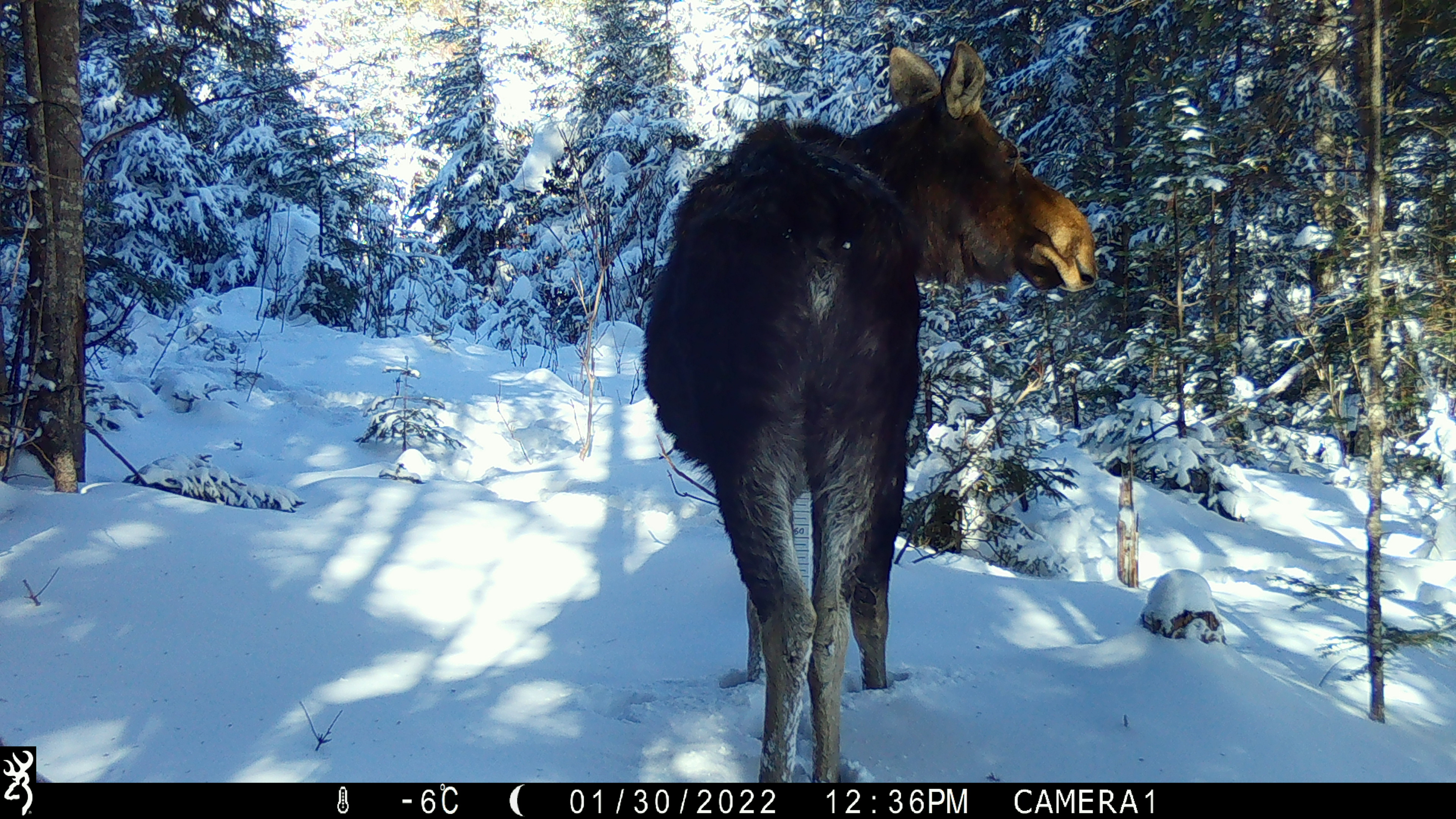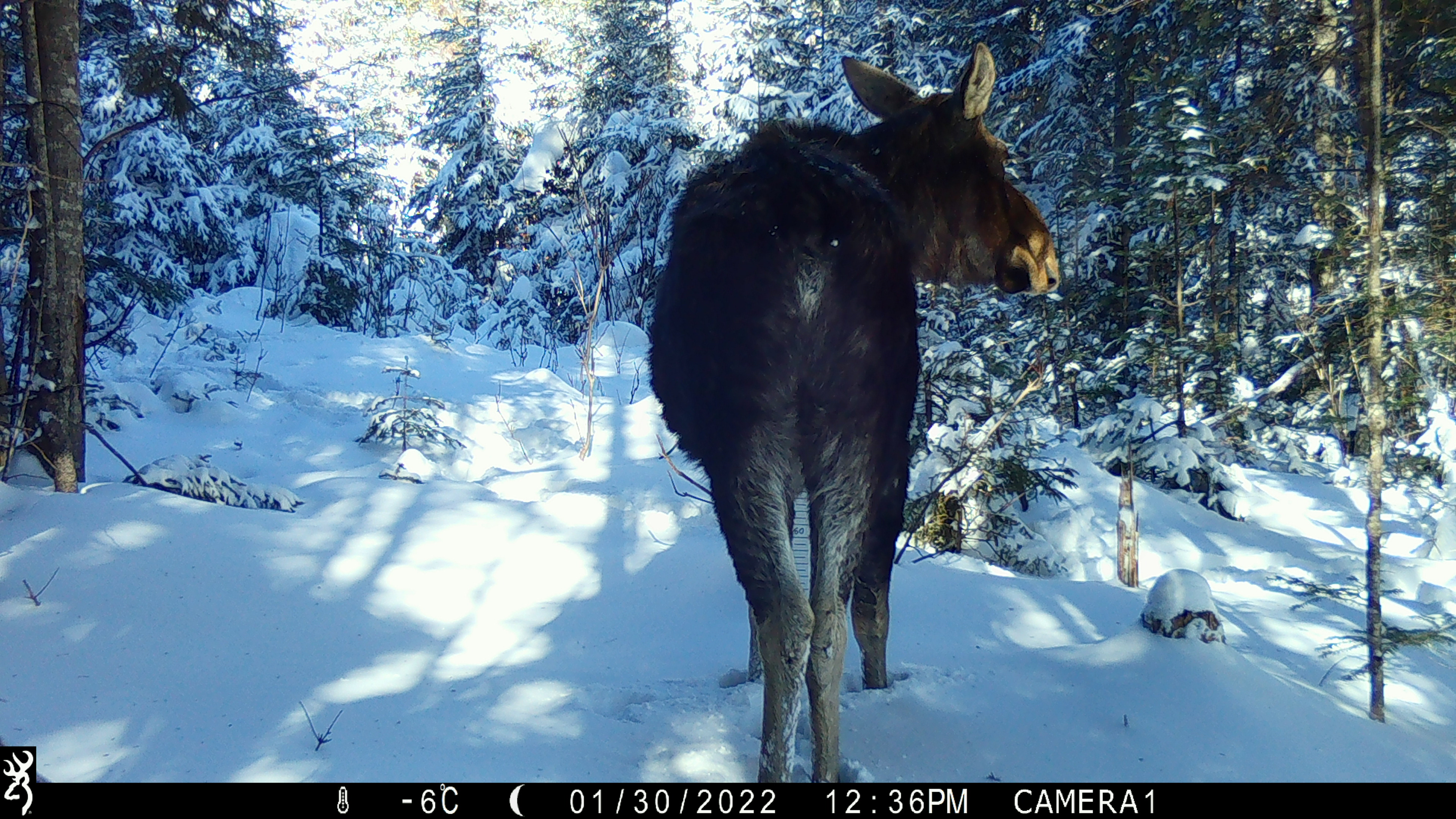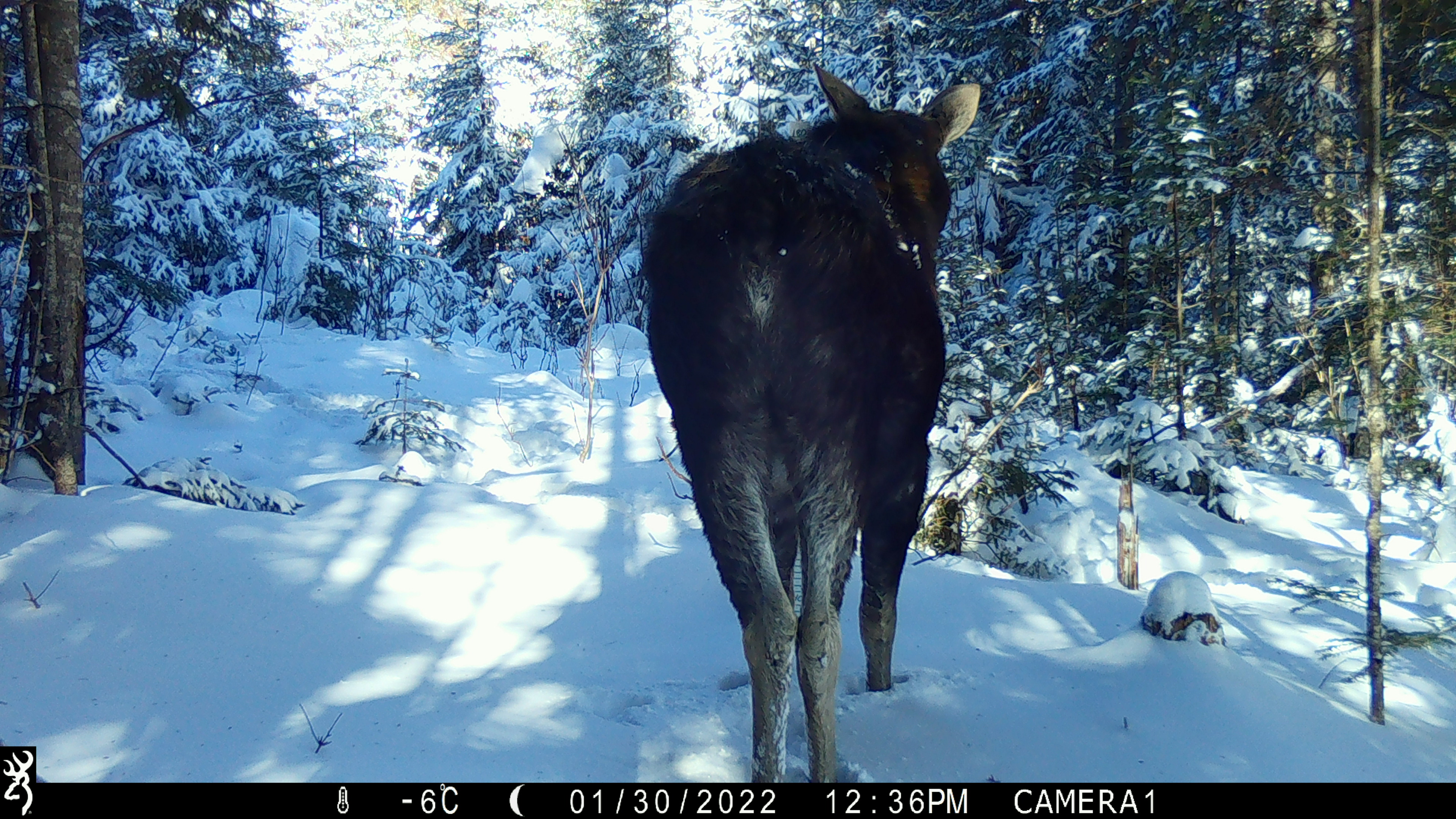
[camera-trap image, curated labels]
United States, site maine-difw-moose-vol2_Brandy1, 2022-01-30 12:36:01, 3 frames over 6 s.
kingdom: Animalia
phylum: Chordata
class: Mammalia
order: Artiodactyla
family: Cervidae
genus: Alces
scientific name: Alces alces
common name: moose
Moose (Alces alces).